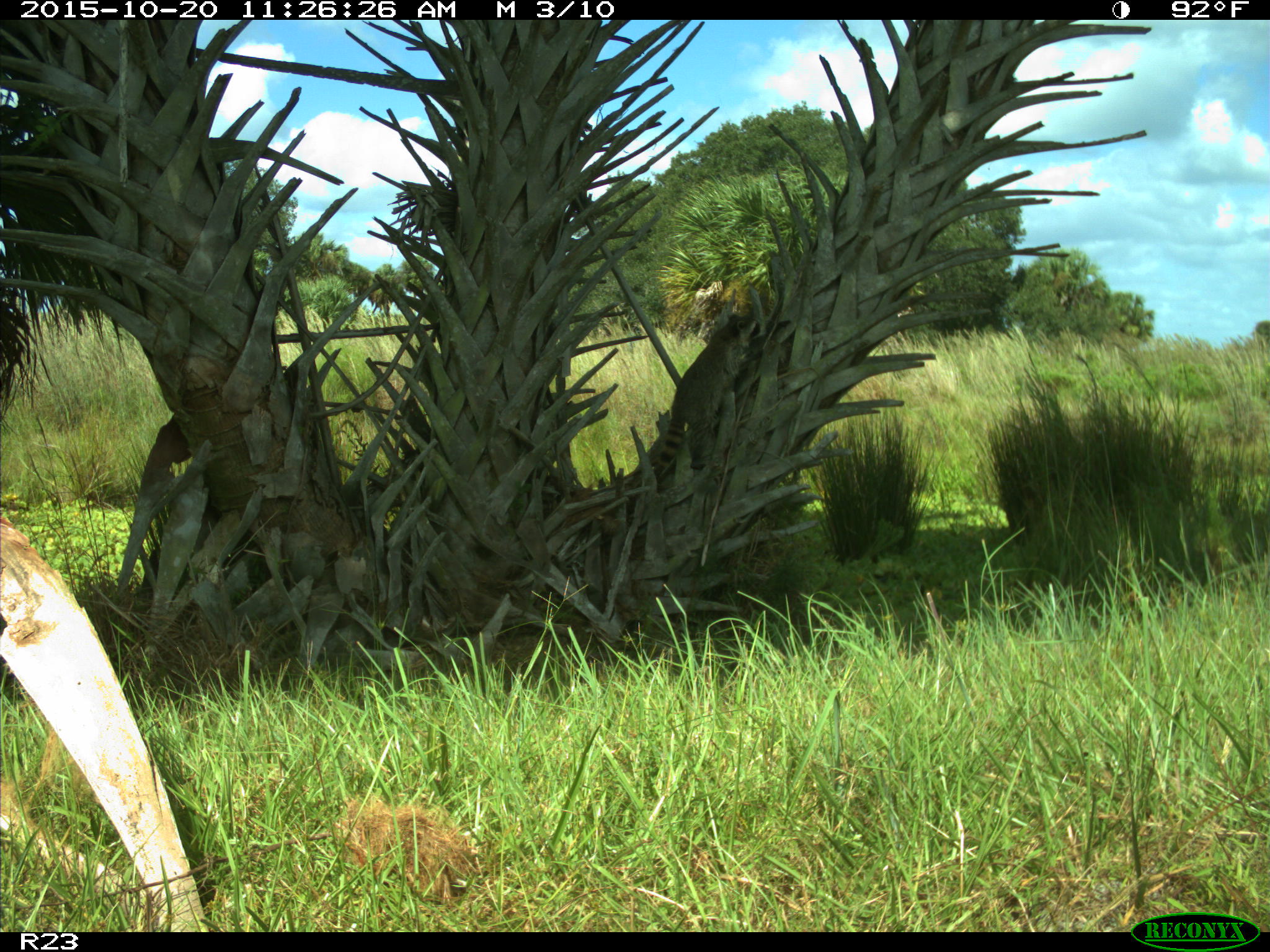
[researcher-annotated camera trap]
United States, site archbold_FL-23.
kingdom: Animalia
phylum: Chordata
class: Mammalia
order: Carnivora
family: Procyonidae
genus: Procyon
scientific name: Procyon lotor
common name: common raccoon